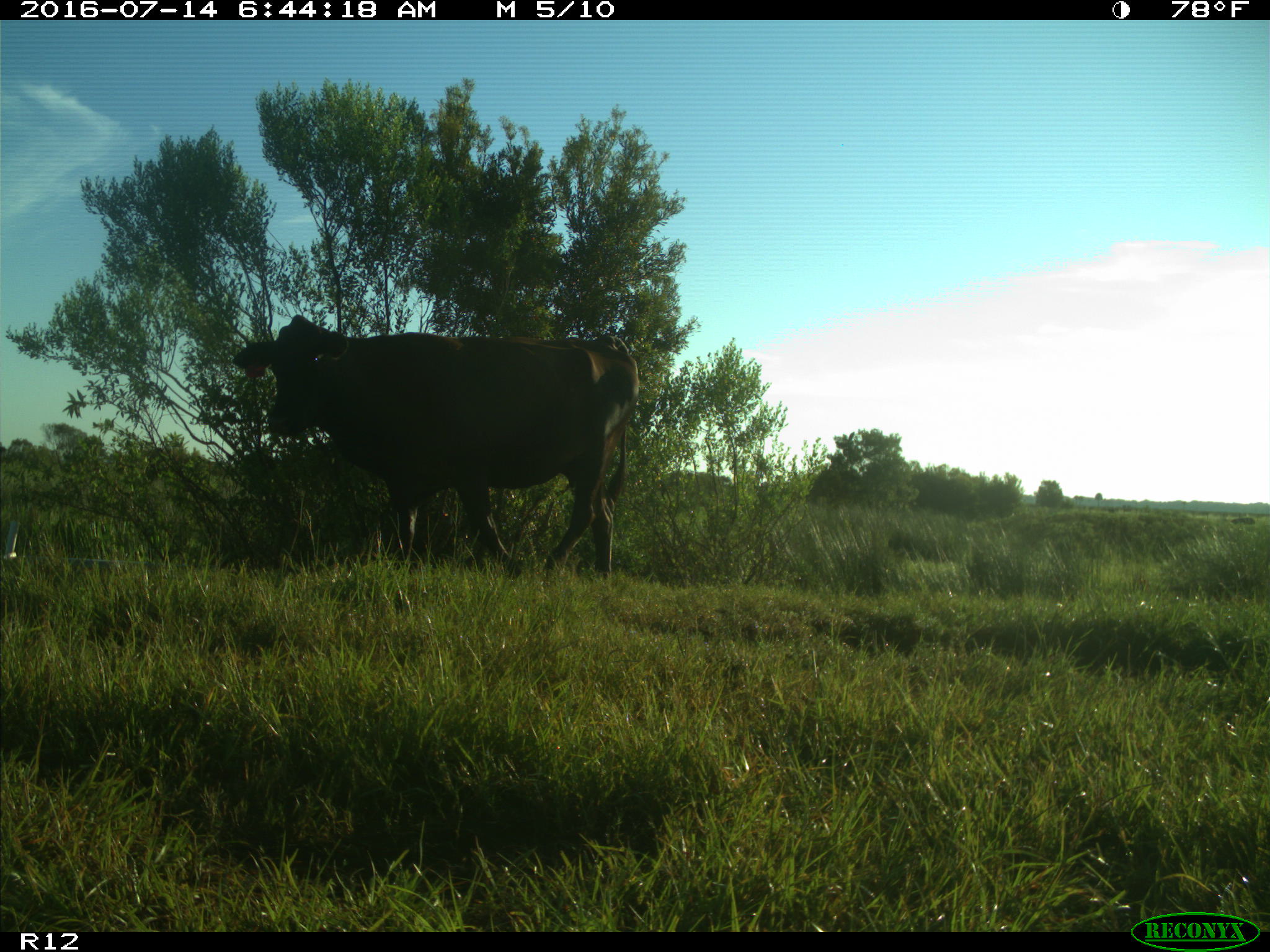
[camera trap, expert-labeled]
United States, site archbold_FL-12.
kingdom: Animalia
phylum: Chordata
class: Mammalia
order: Artiodactyla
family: Bovidae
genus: Bos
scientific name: Bos taurus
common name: domestic cow